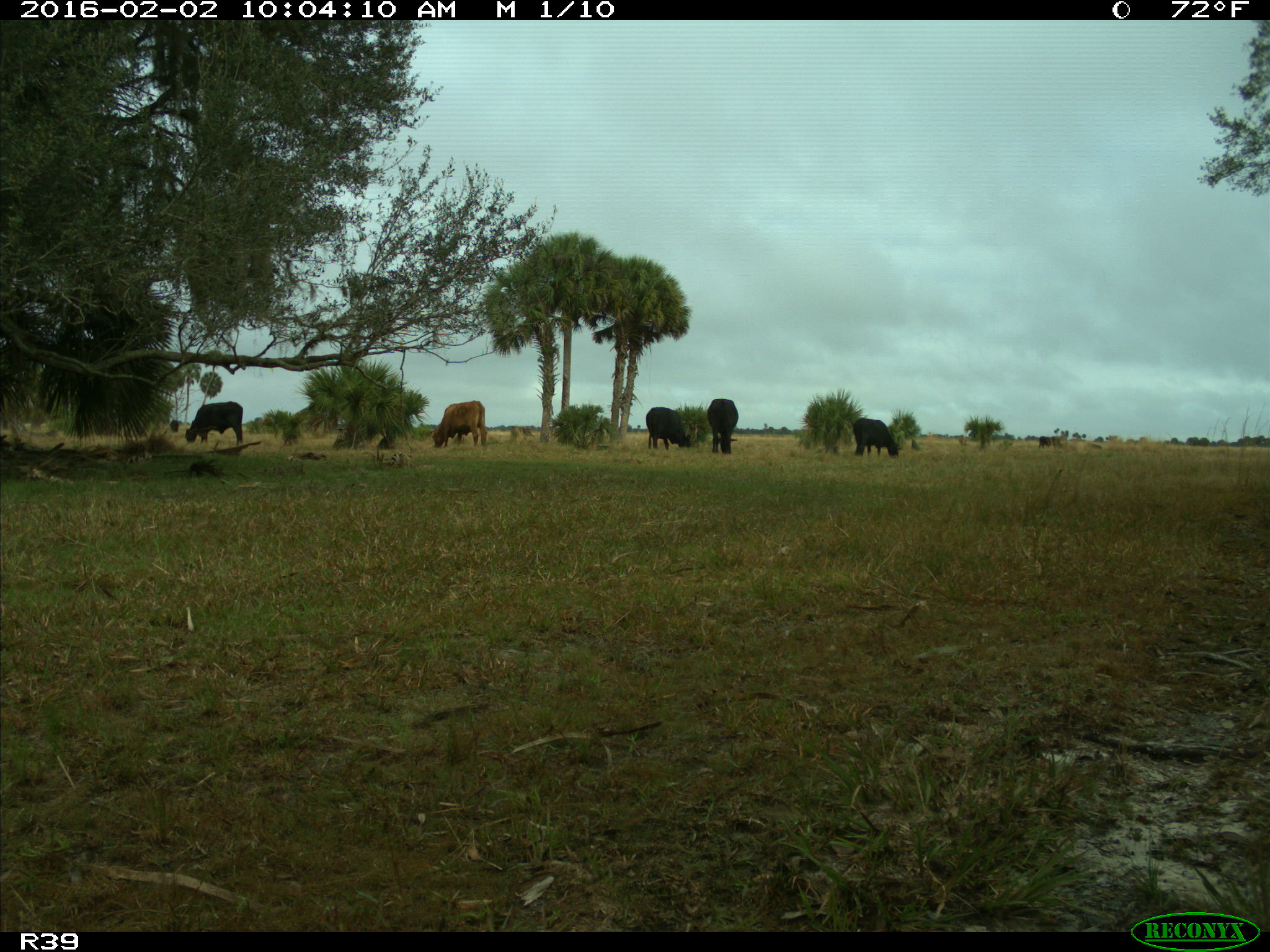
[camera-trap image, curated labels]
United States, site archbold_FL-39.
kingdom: Animalia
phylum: Chordata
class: Mammalia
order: Artiodactyla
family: Bovidae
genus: Bos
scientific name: Bos taurus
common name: domestic cow